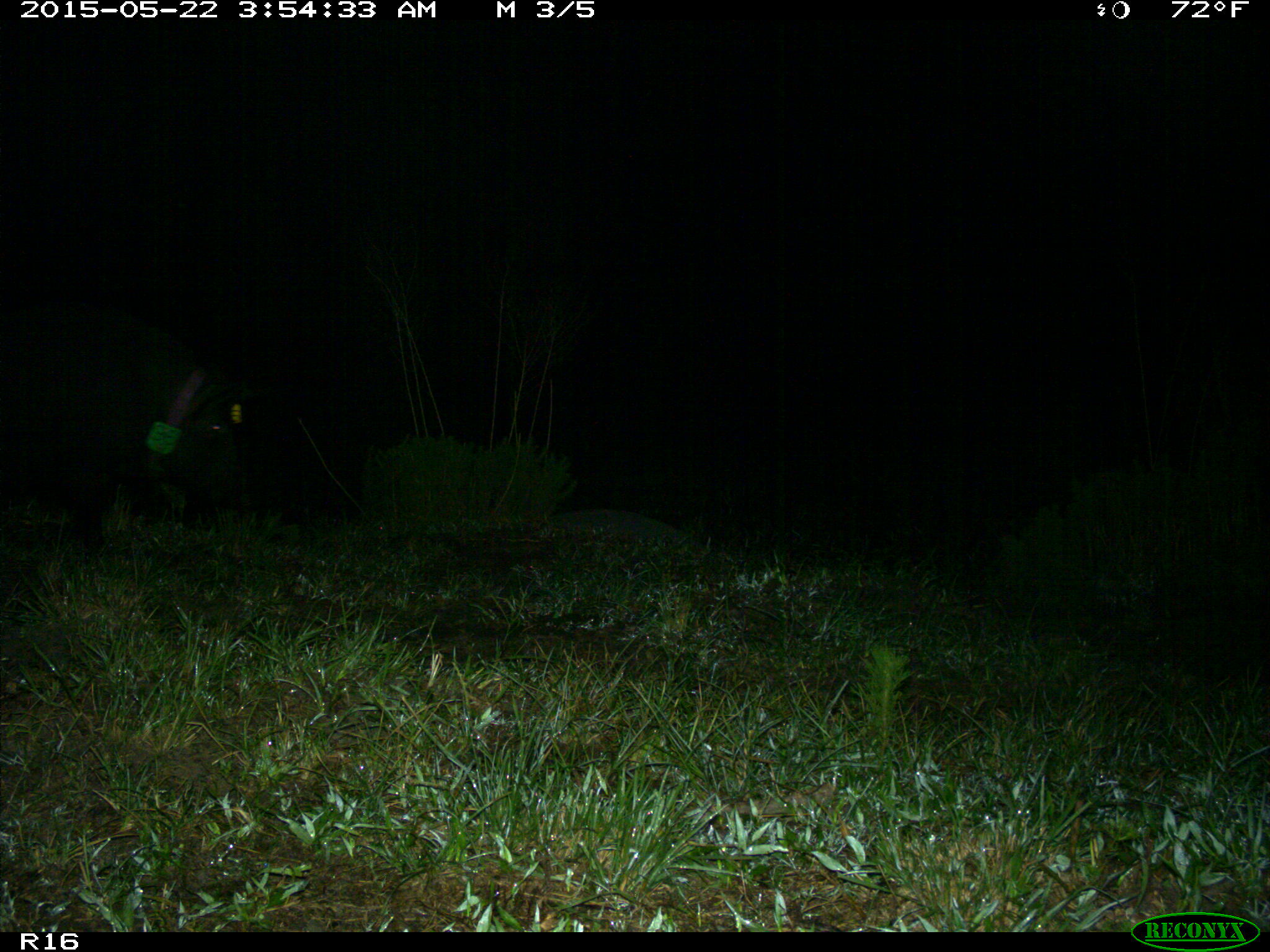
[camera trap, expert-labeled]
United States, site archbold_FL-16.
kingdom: Animalia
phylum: Chordata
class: Mammalia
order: Artiodactyla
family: Suidae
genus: Sus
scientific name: Sus scrofa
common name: wild boar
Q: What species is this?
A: Sus scrofa (wild boar).